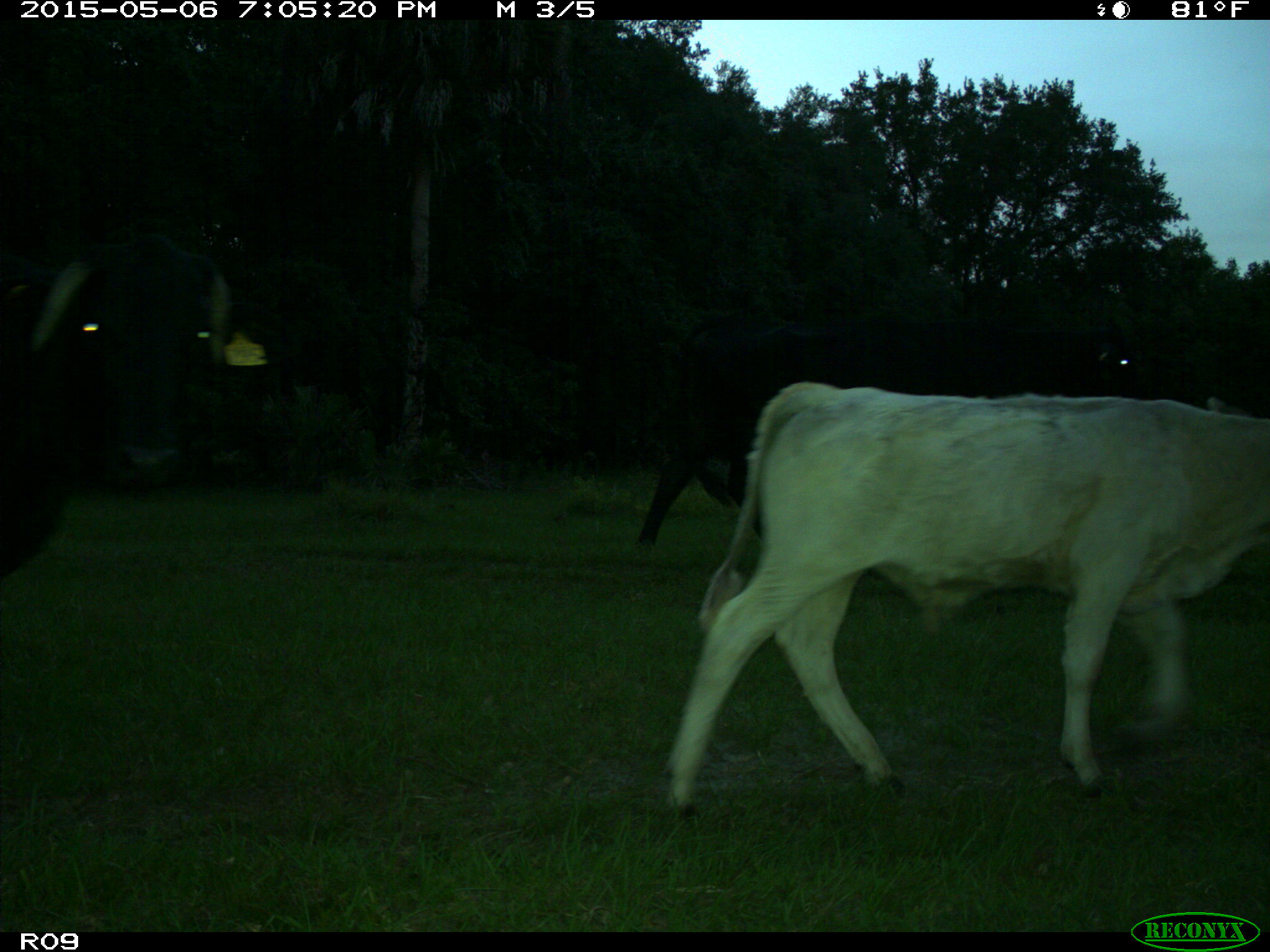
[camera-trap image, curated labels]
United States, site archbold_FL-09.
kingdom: Animalia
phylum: Chordata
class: Mammalia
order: Artiodactyla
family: Bovidae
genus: Bos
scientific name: Bos taurus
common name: domestic cow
Bos taurus (domestic cow).